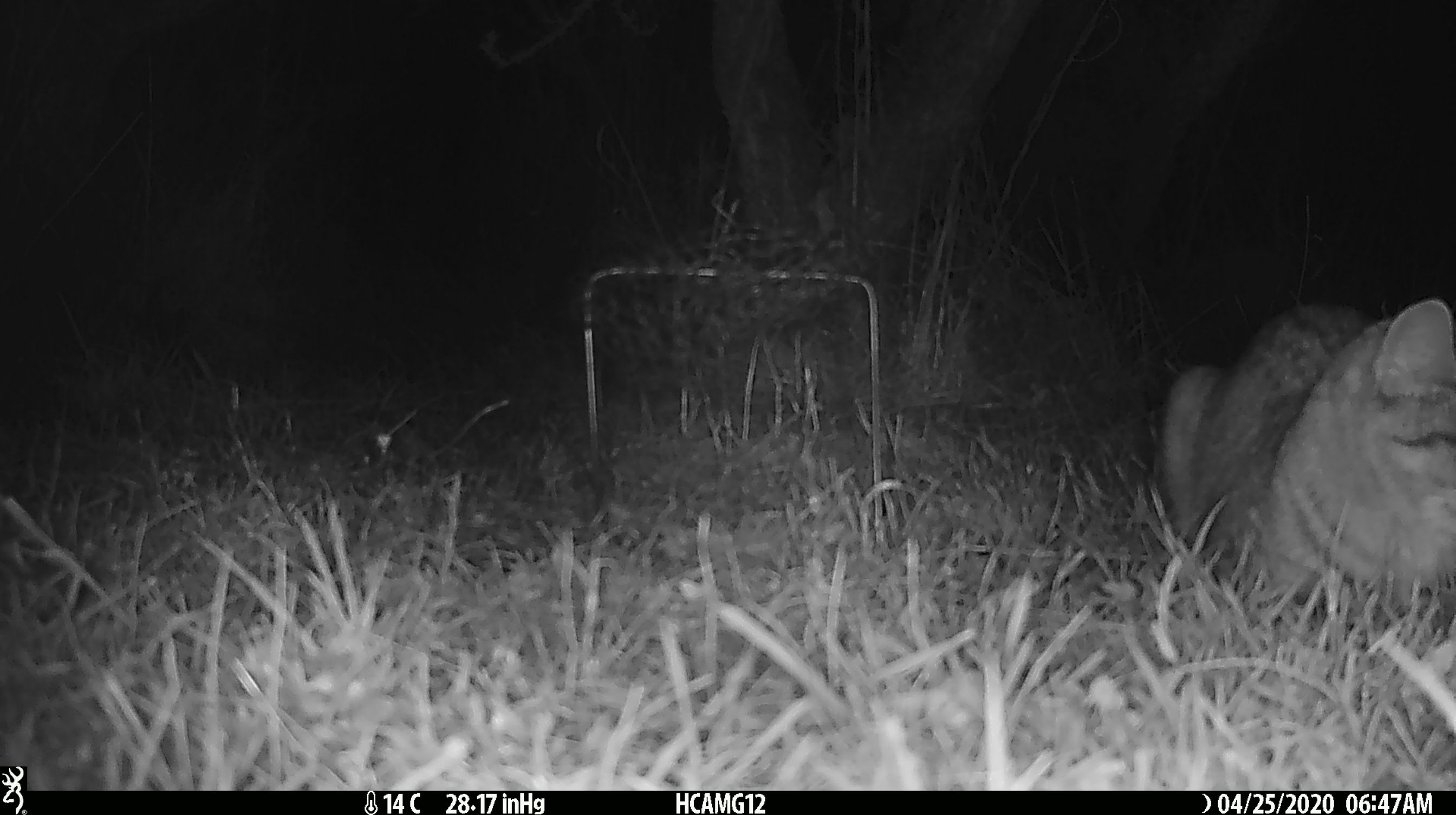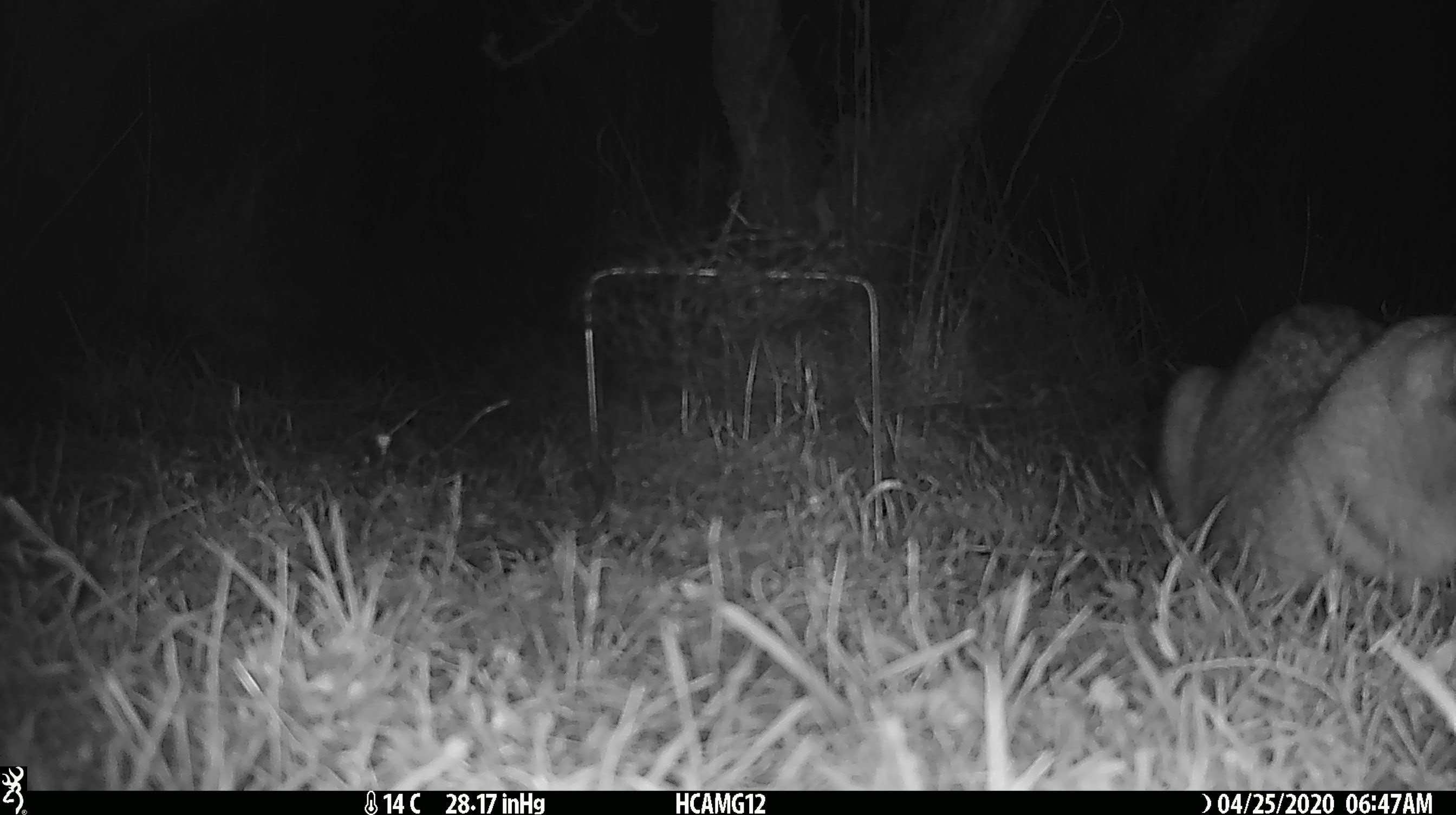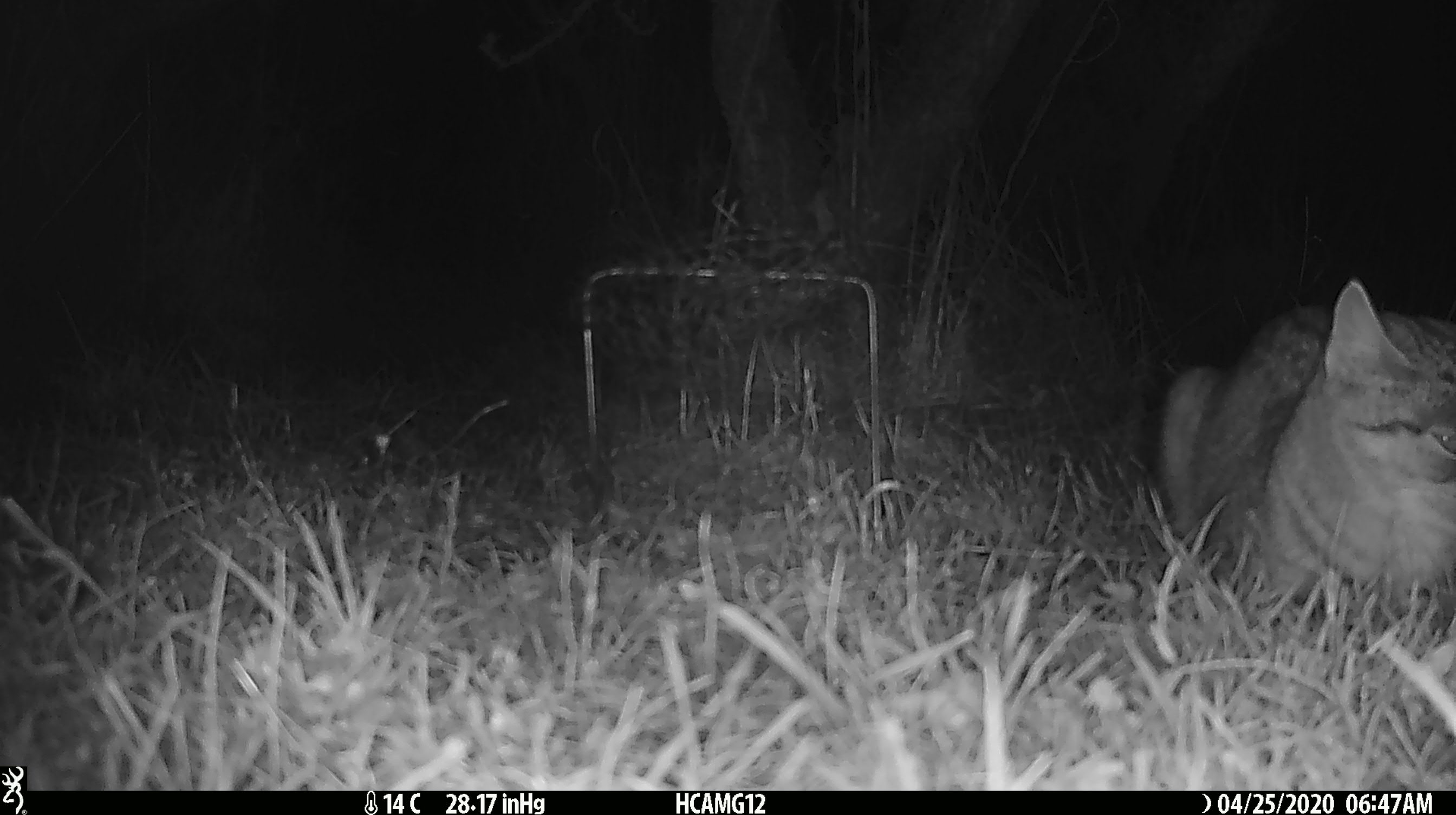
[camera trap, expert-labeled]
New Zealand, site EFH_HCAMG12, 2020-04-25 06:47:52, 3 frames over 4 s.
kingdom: Animalia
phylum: Chordata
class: Mammalia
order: Carnivora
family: Felidae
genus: Felis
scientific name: Felis catus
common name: domestic cat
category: cat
Cat (domestic cat) (Felis catus).